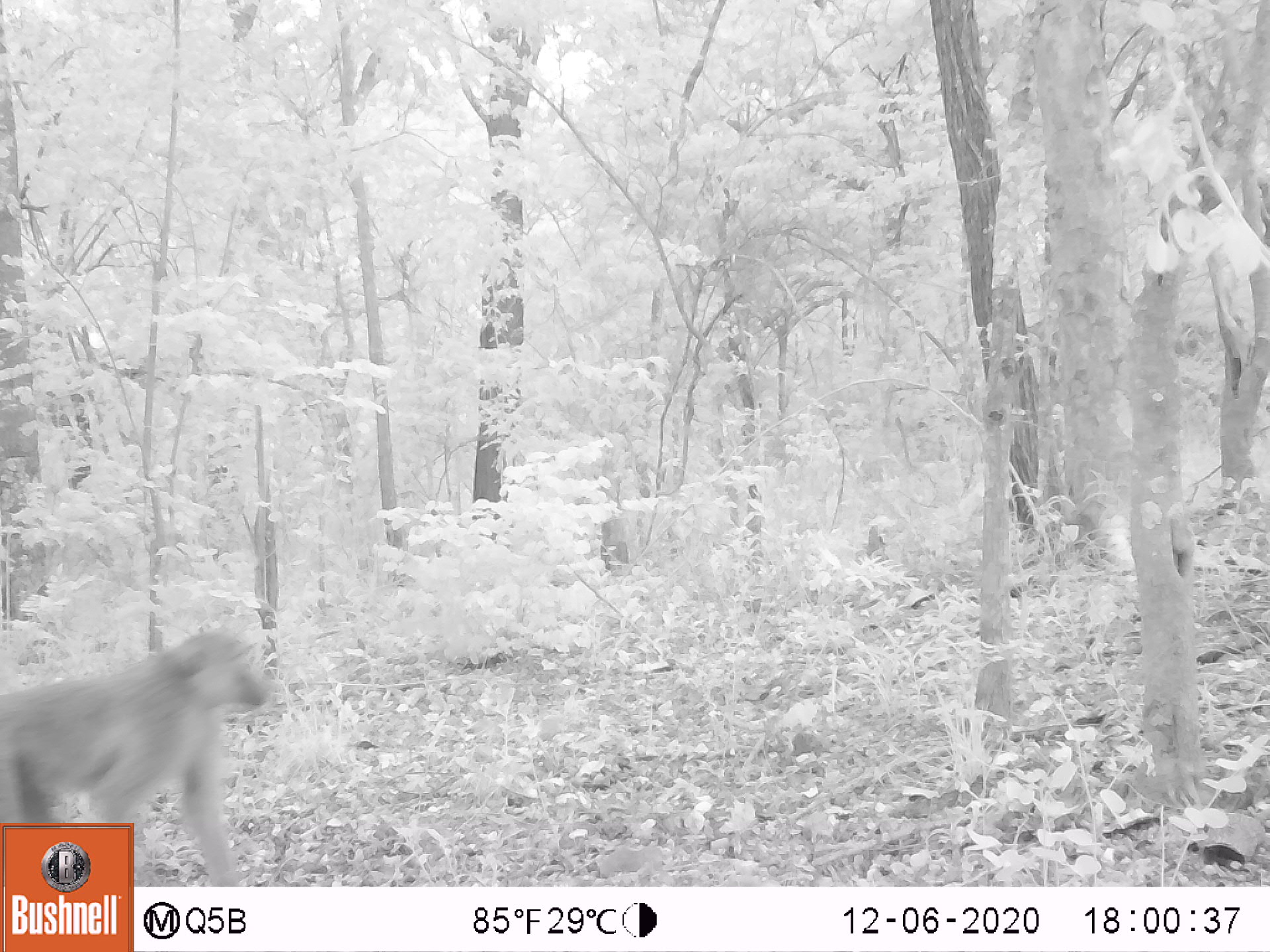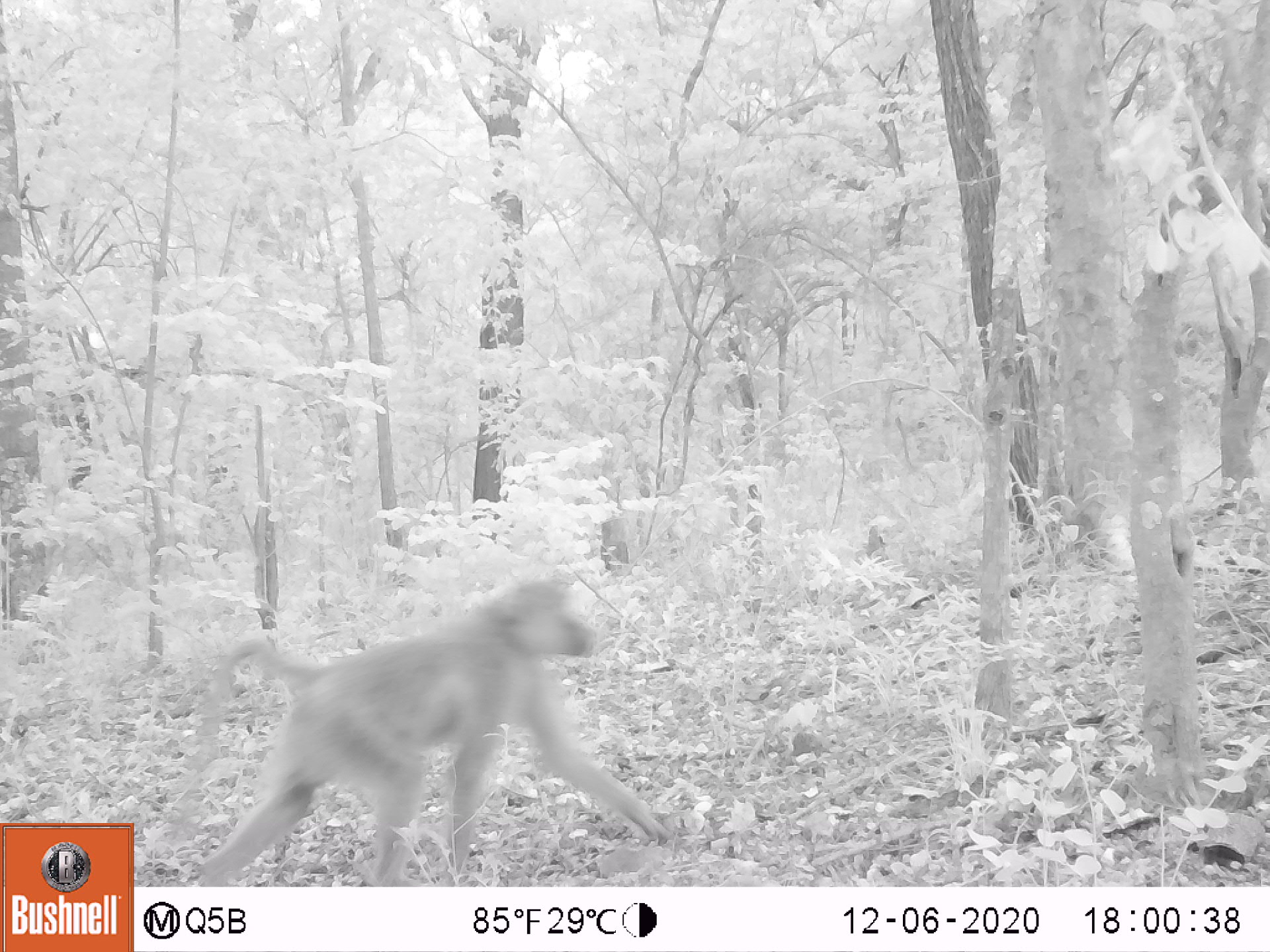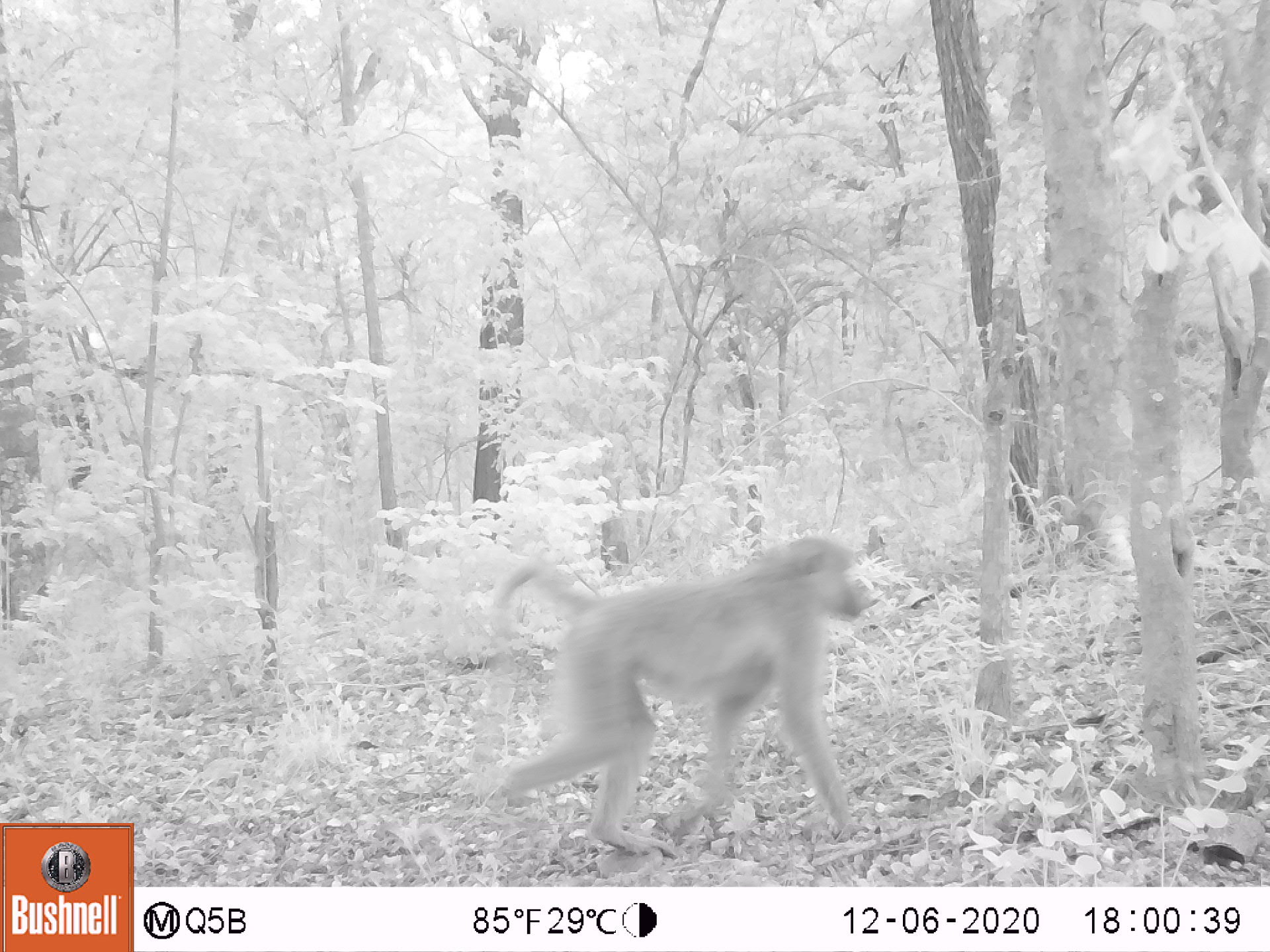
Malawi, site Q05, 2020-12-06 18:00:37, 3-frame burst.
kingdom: Animalia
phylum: Chordata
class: Mammalia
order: Primates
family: Cercopithecidae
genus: Papio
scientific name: Papio cynocephalus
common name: yellow baboon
Yellow baboon (Papio cynocephalus), count 1.